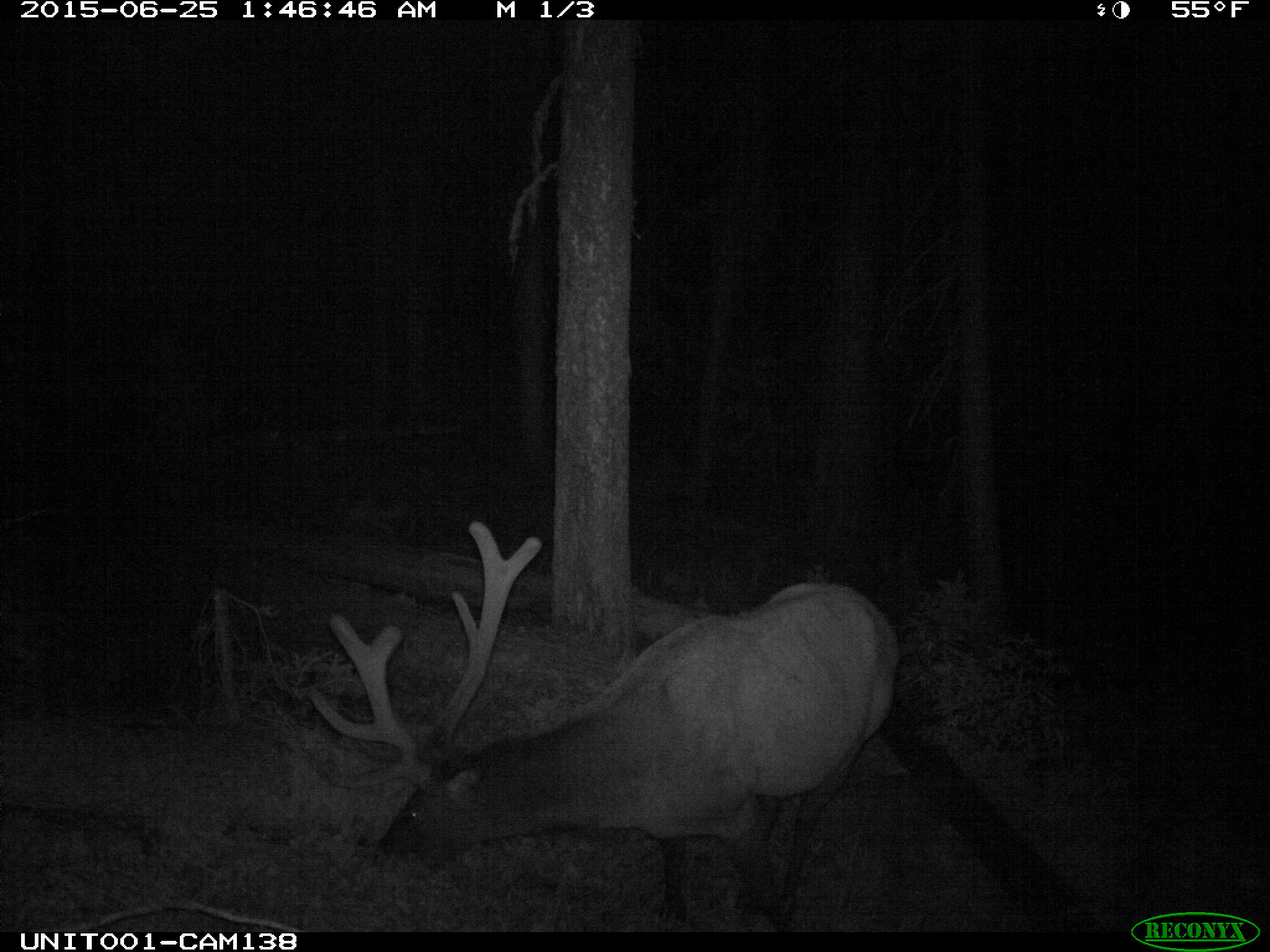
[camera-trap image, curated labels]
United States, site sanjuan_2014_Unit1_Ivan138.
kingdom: Animalia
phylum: Chordata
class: Mammalia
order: Artiodactyla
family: Cervidae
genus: Cervus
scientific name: Cervus elaphus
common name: red deer